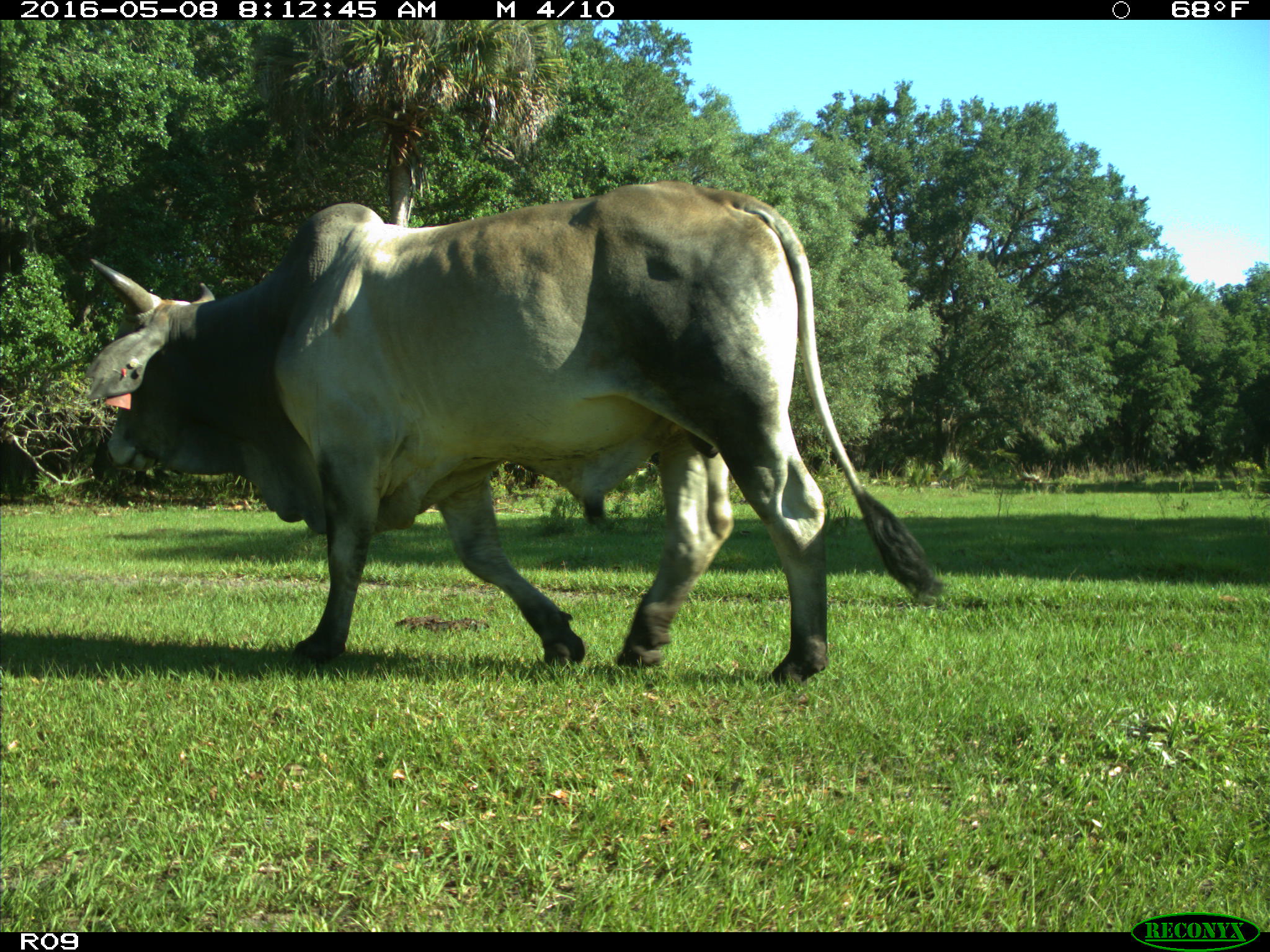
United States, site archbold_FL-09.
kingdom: Animalia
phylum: Chordata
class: Mammalia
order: Artiodactyla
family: Bovidae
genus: Bos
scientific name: Bos taurus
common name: domestic cow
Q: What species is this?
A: Bos taurus (domestic cow).